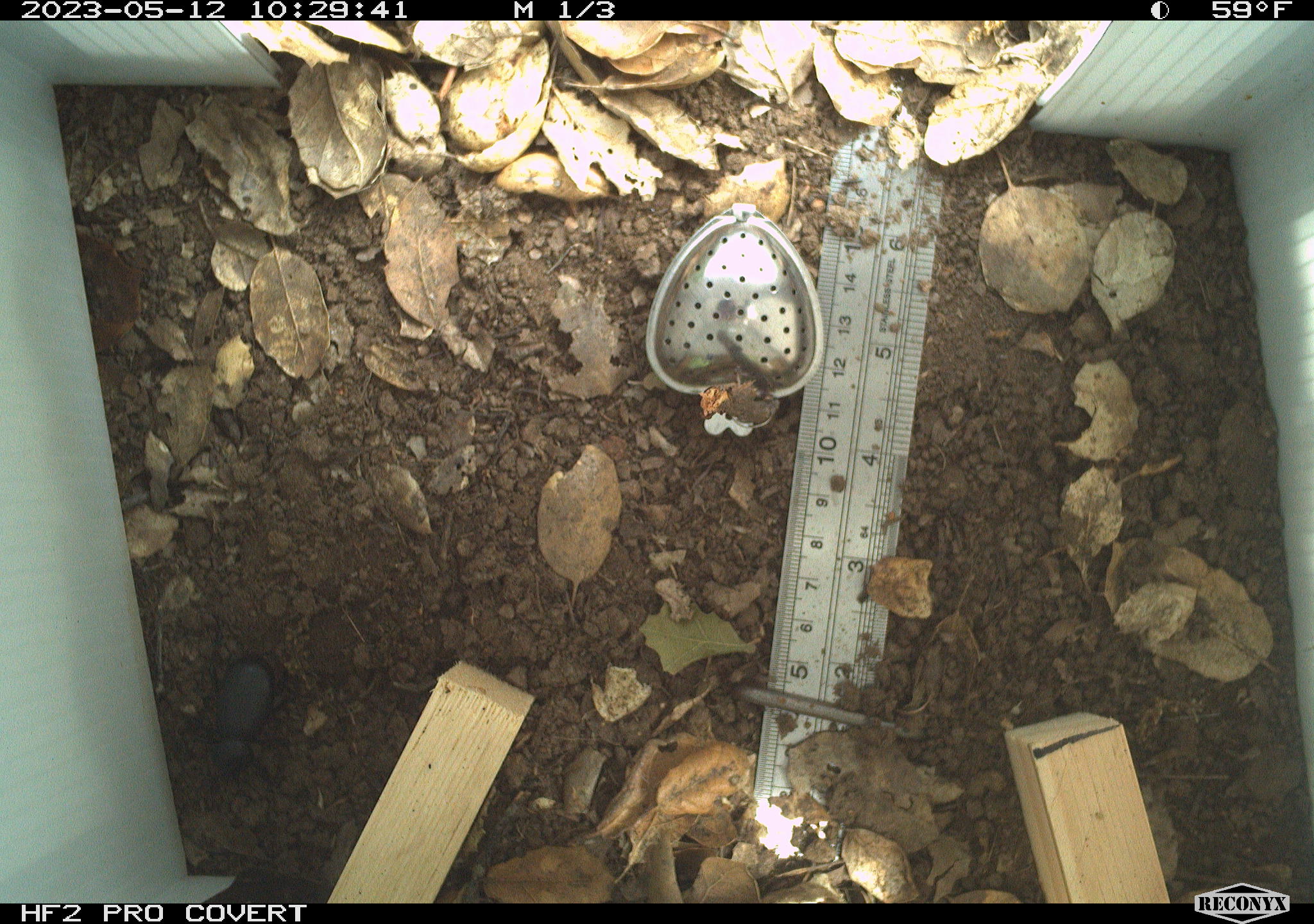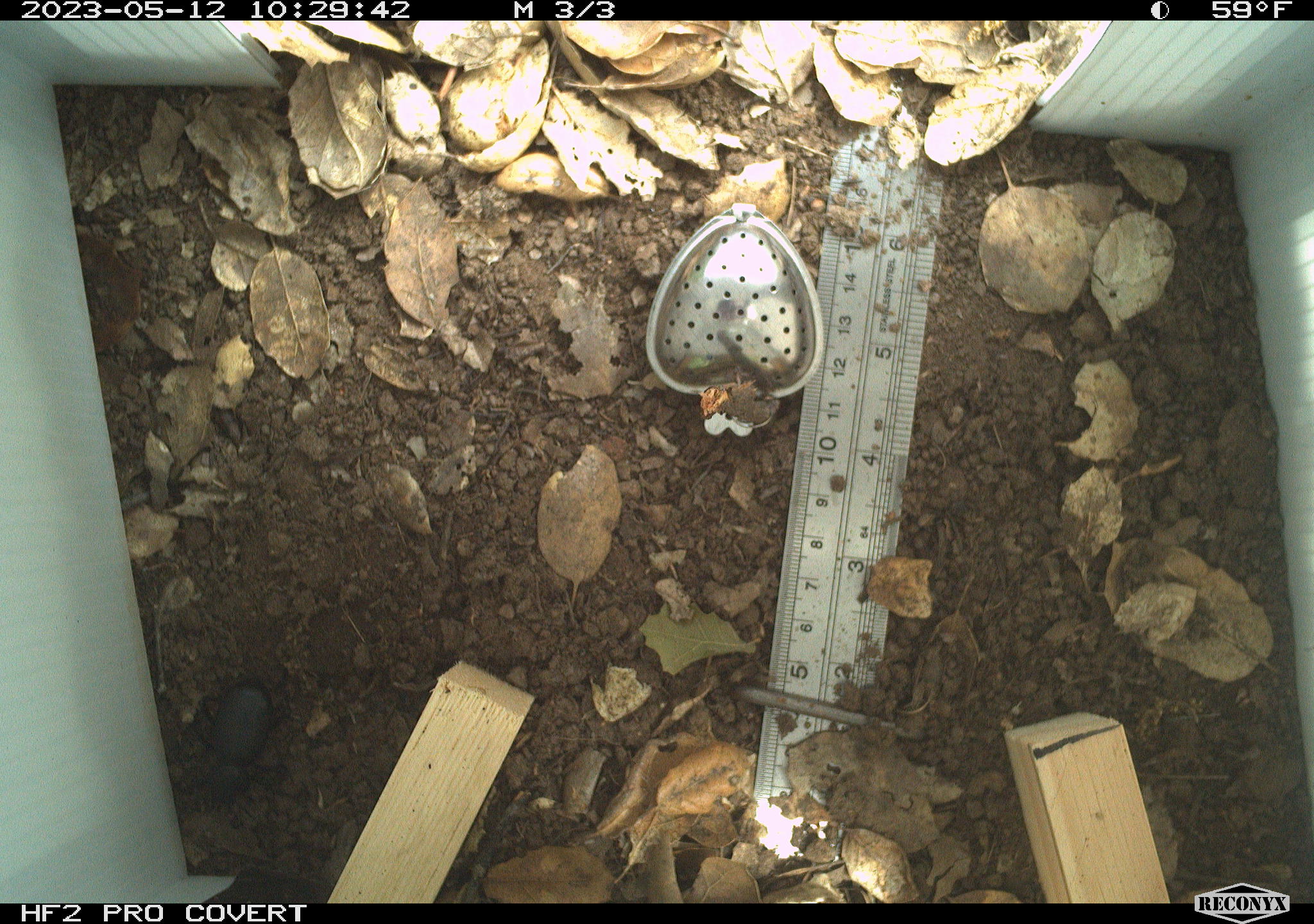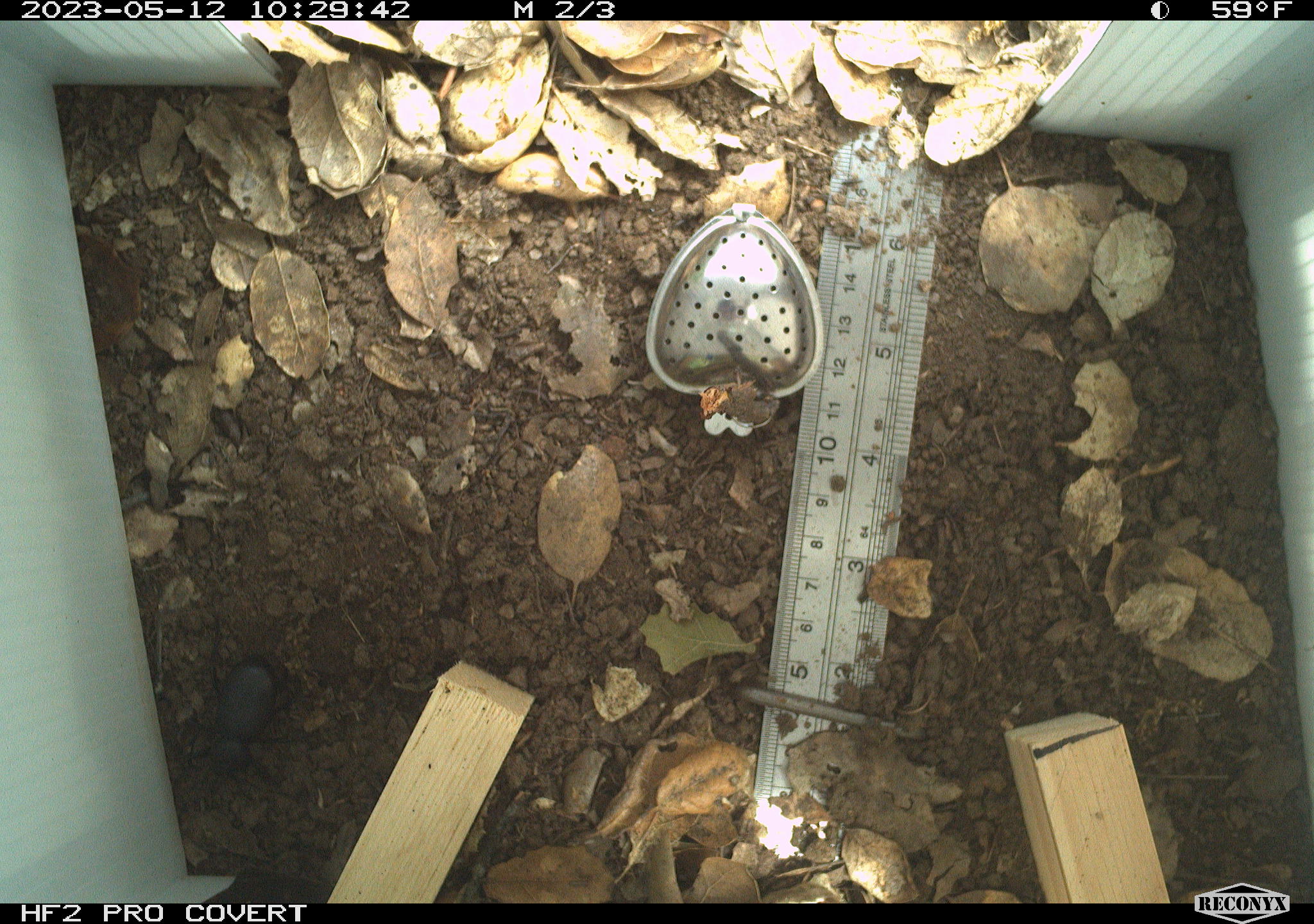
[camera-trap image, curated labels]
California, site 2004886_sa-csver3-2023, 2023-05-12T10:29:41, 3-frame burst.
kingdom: Animalia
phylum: Arthropoda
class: Insecta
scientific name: Insecta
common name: insect